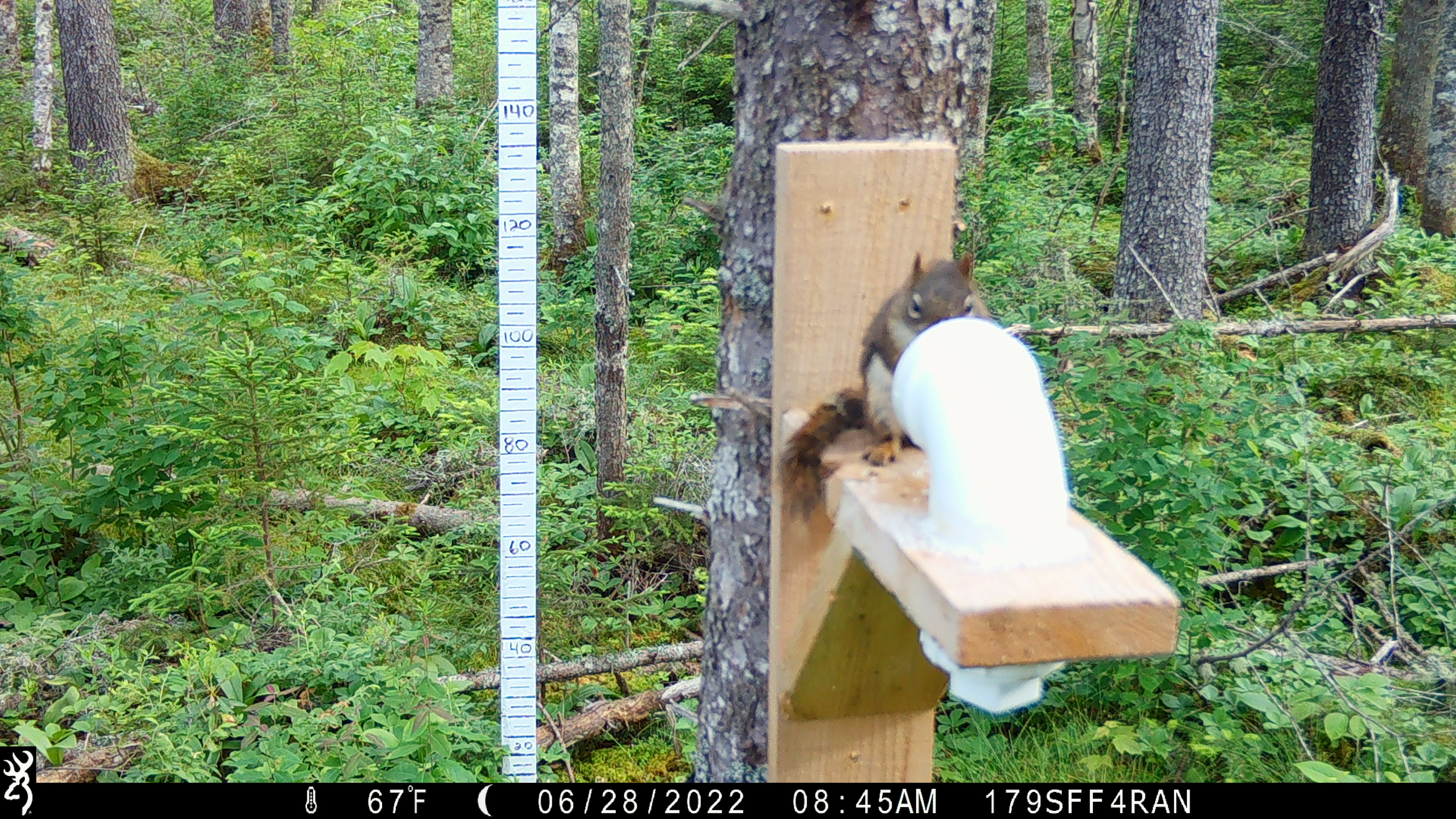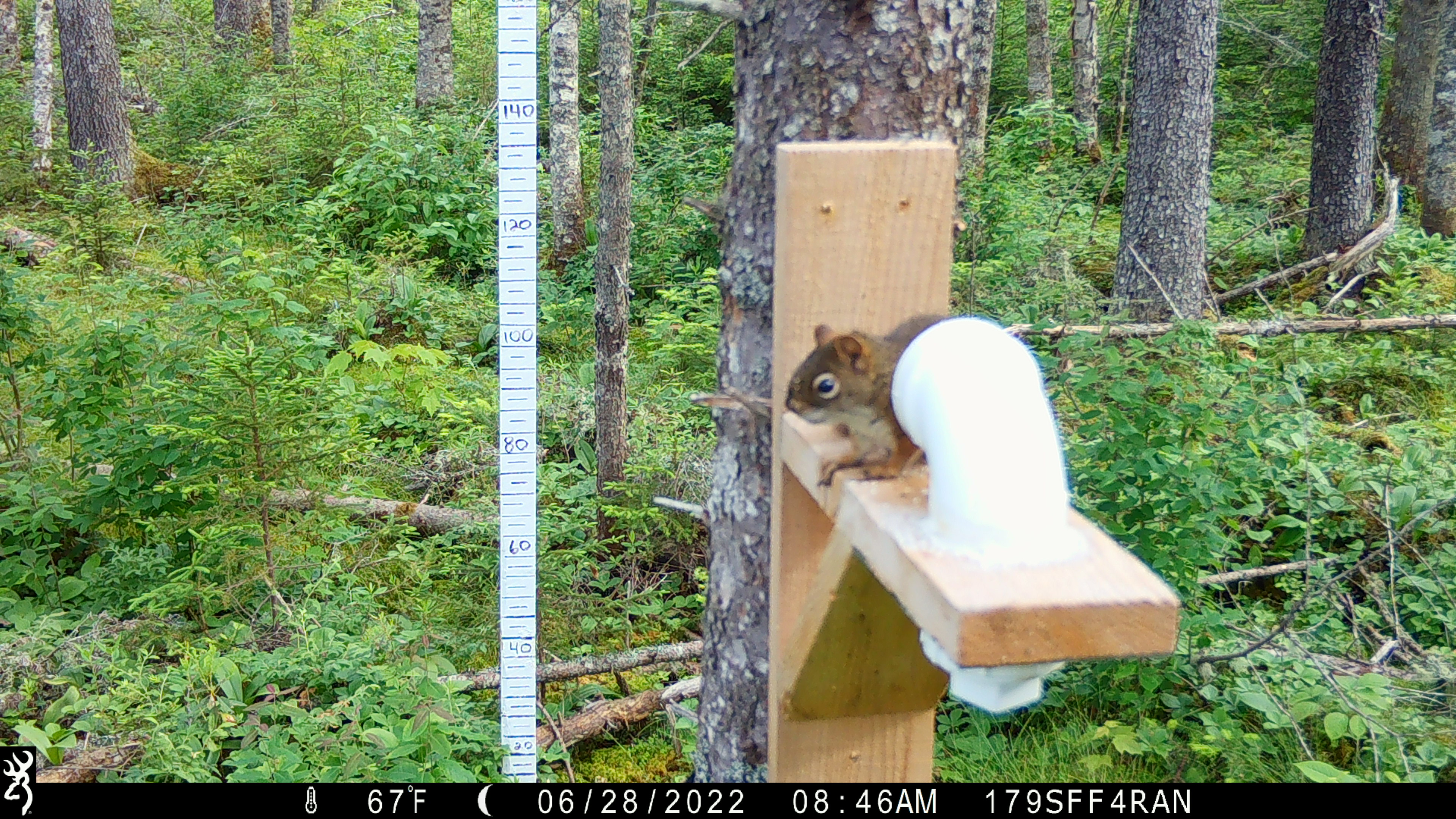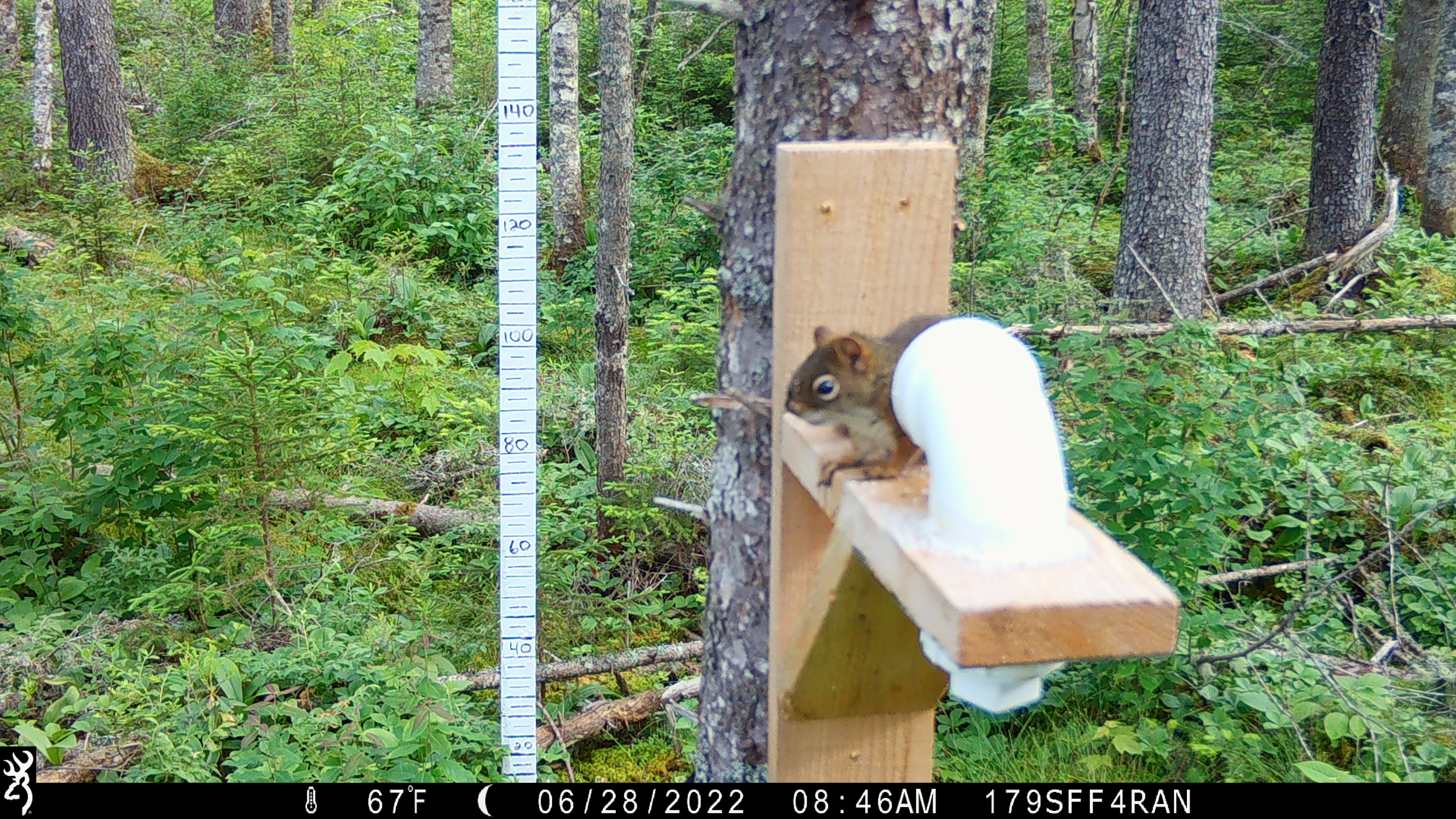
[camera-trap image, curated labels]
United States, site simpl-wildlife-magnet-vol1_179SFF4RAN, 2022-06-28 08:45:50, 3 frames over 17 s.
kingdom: Animalia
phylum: Chordata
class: Mammalia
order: Rodentia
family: Sciuridae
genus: Tamiasciurus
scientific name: Tamiasciurus hudsonicus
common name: red squirrel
Red squirrel (Tamiasciurus hudsonicus).